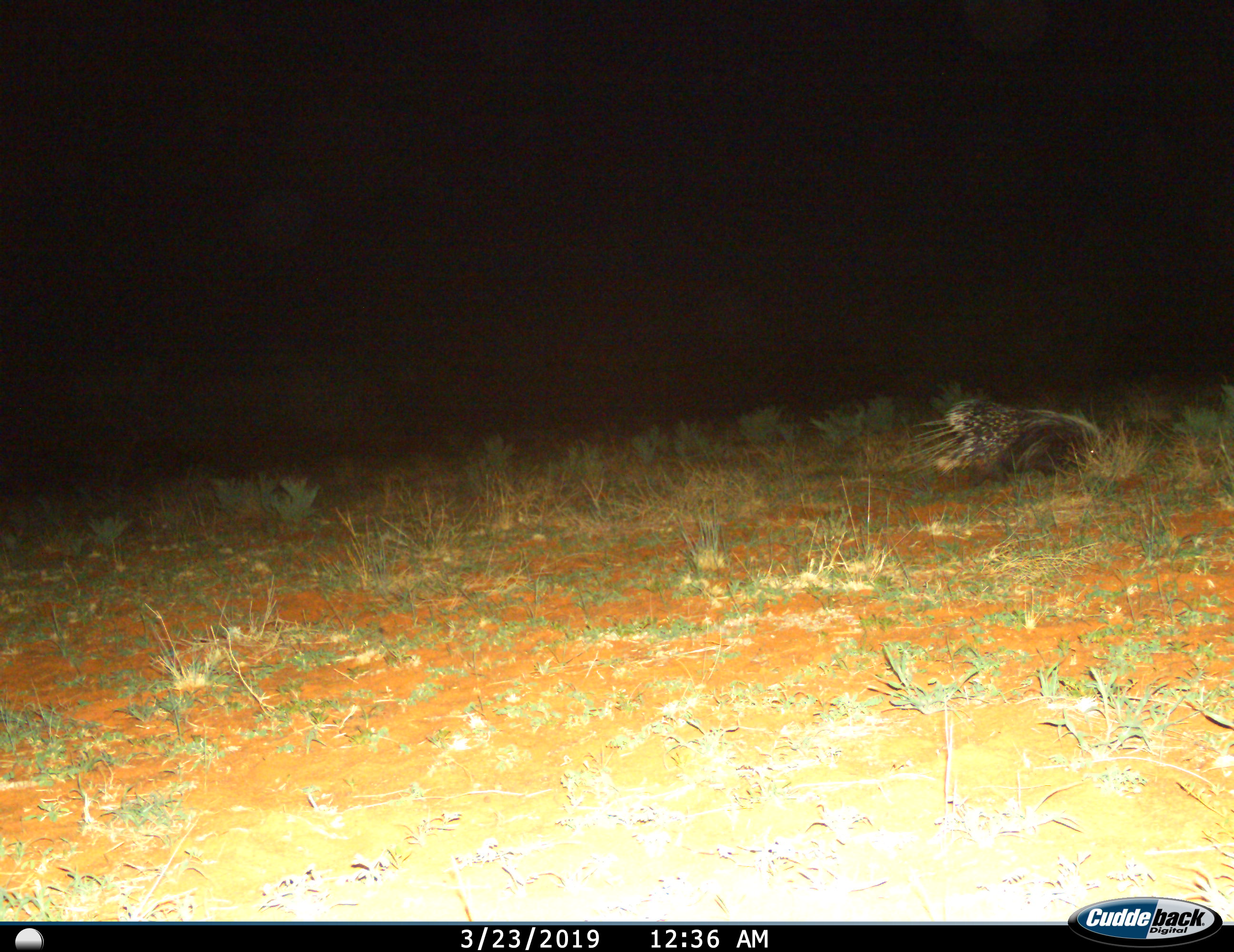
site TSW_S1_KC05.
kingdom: Animalia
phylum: Chordata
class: Mammalia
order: Rodentia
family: Hystricidae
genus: Hystrix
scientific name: Hystrix cristata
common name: crested porcupine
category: porcupine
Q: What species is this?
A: Porcupine (crested porcupine) (Hystrix cristata).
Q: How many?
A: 1.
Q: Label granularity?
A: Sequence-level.